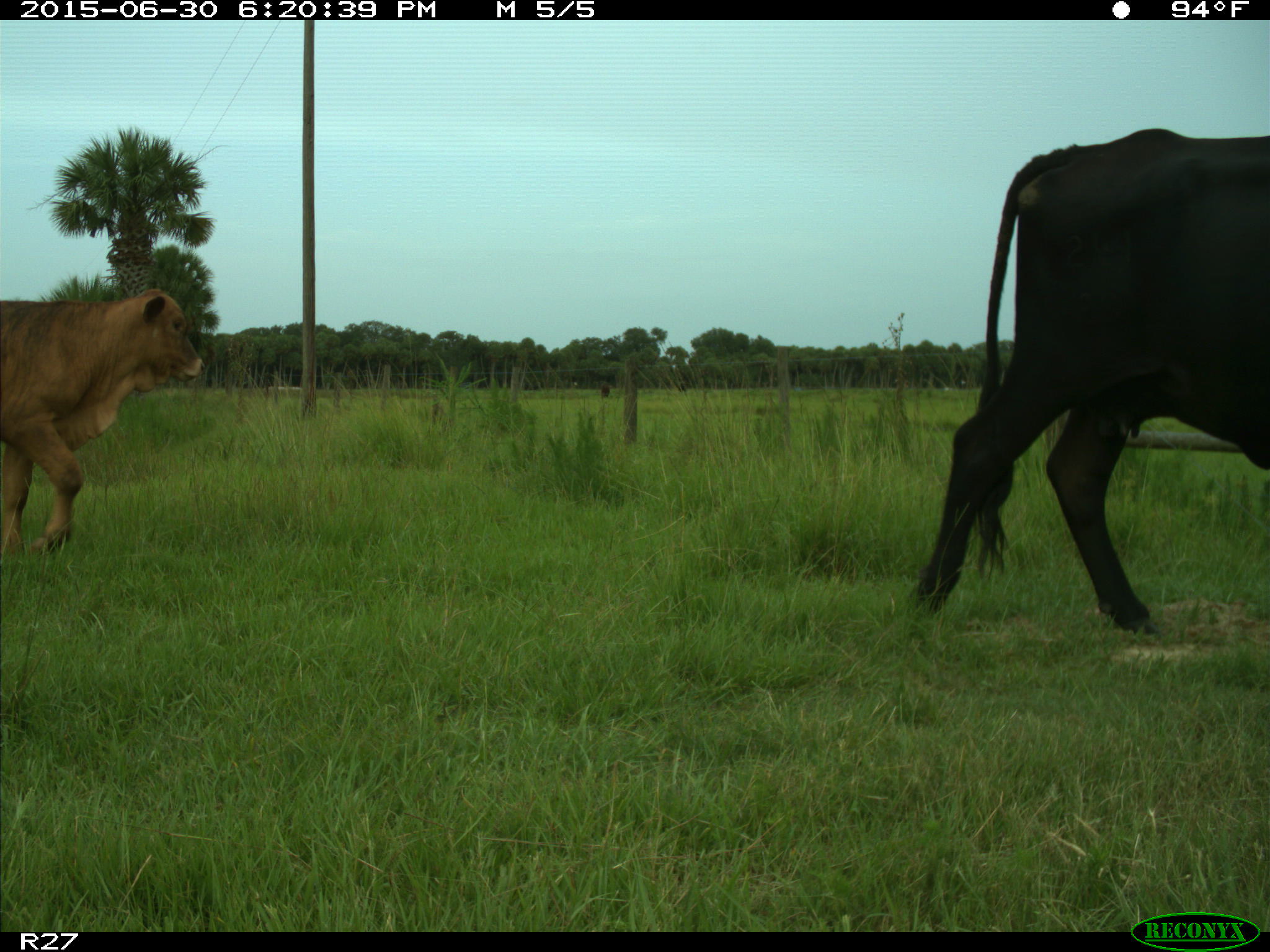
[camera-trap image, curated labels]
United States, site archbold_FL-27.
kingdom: Animalia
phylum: Chordata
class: Mammalia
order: Artiodactyla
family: Bovidae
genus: Bos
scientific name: Bos taurus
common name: domestic cow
Bos taurus (domestic cow).